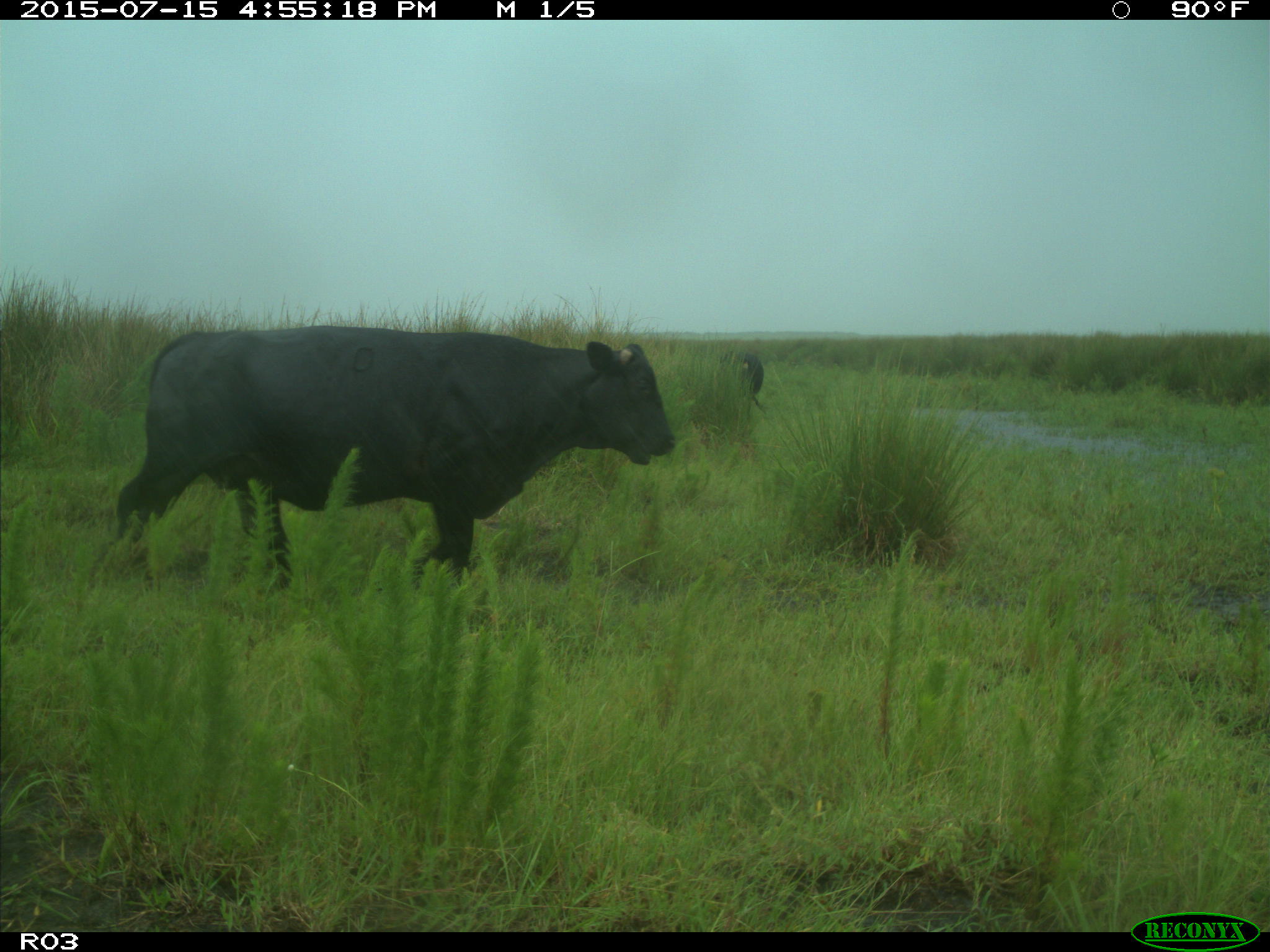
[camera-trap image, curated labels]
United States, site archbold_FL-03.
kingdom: Animalia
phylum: Chordata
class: Mammalia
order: Artiodactyla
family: Bovidae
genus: Bos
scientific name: Bos taurus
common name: domestic cow